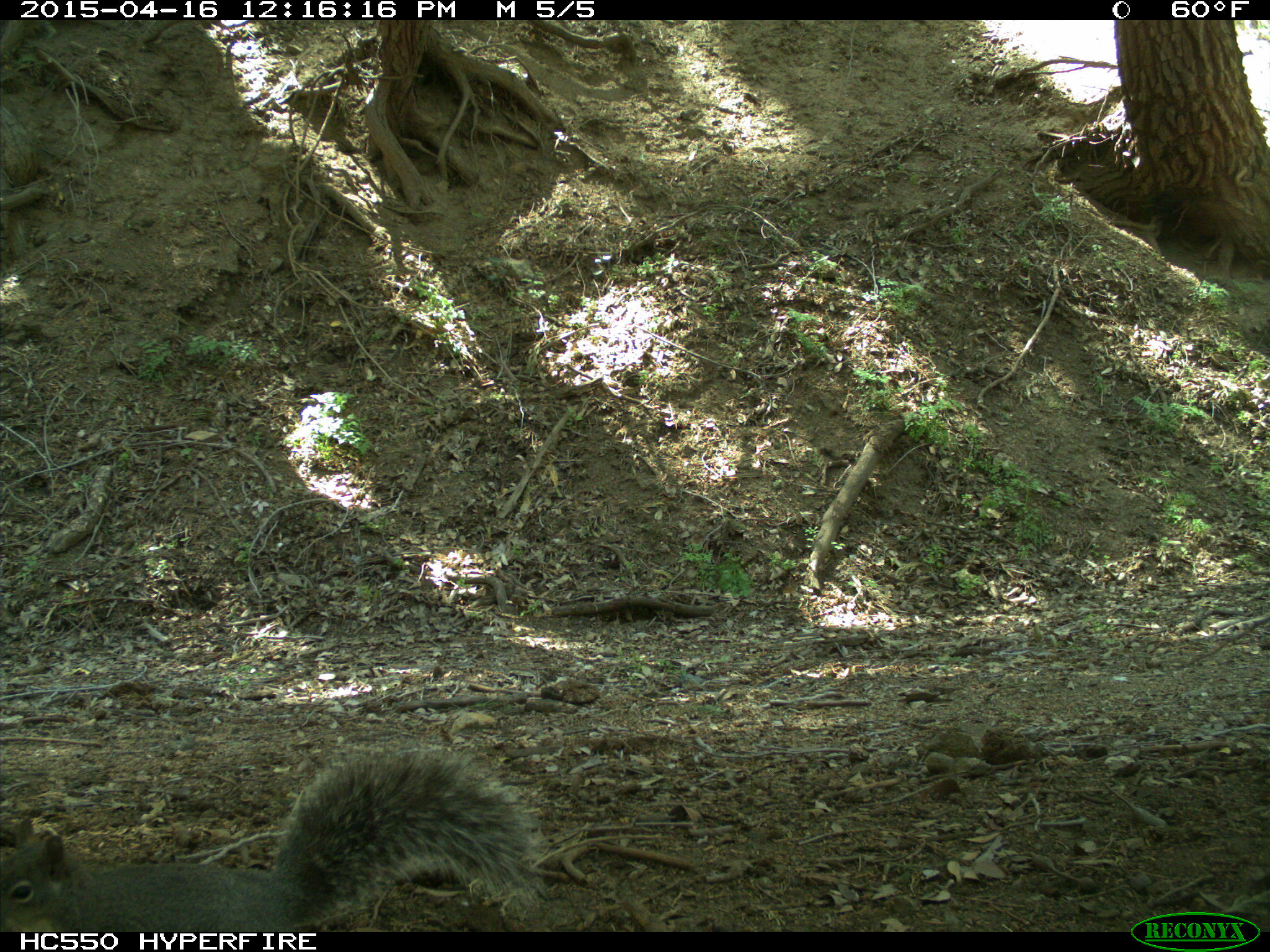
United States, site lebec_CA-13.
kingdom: Animalia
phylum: Chordata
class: Mammalia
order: Rodentia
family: Sciuridae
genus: Sciurus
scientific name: Sciurus carolinensis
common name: eastern gray squirrel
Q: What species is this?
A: Sciurus carolinensis (eastern gray squirrel).